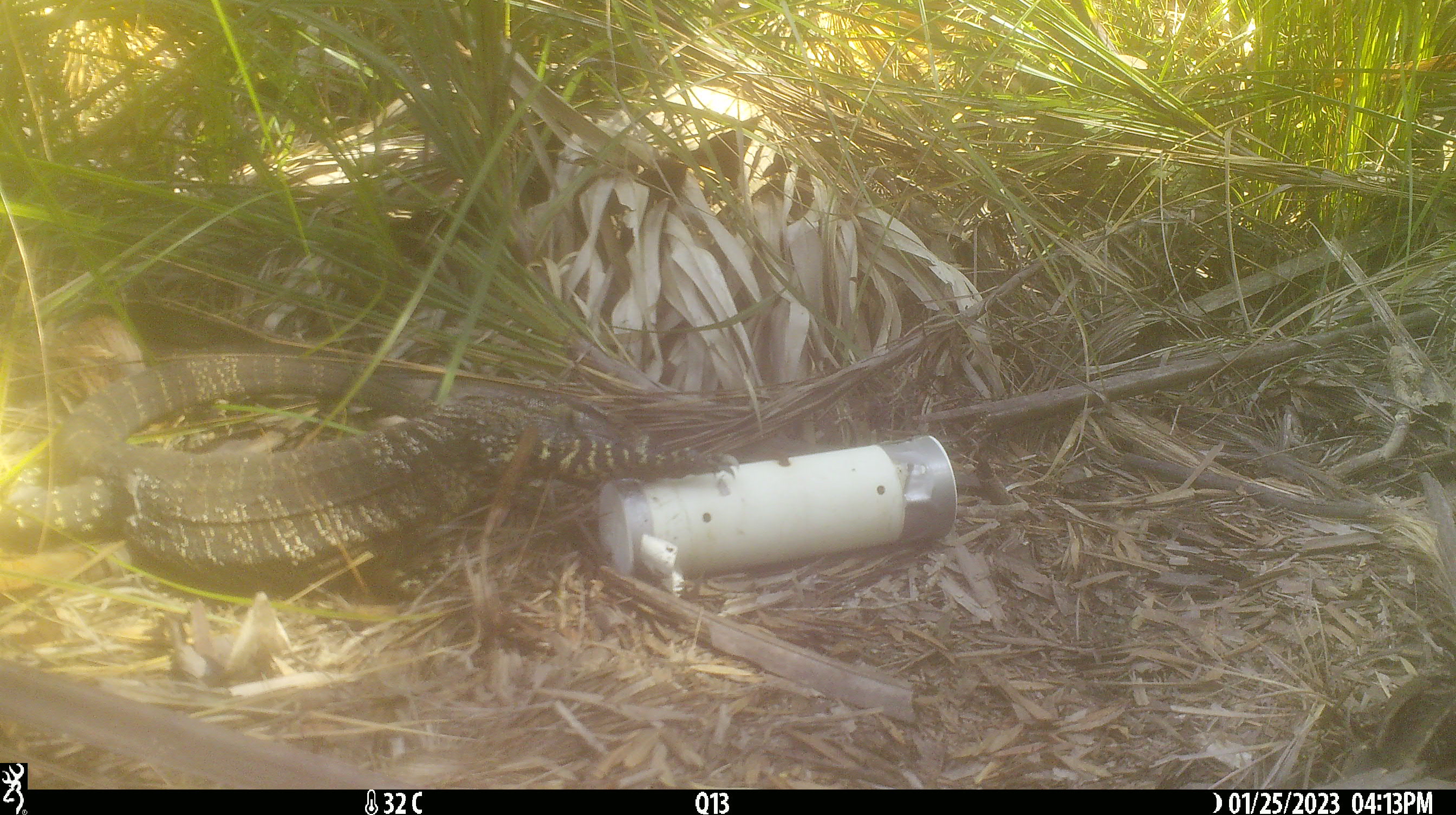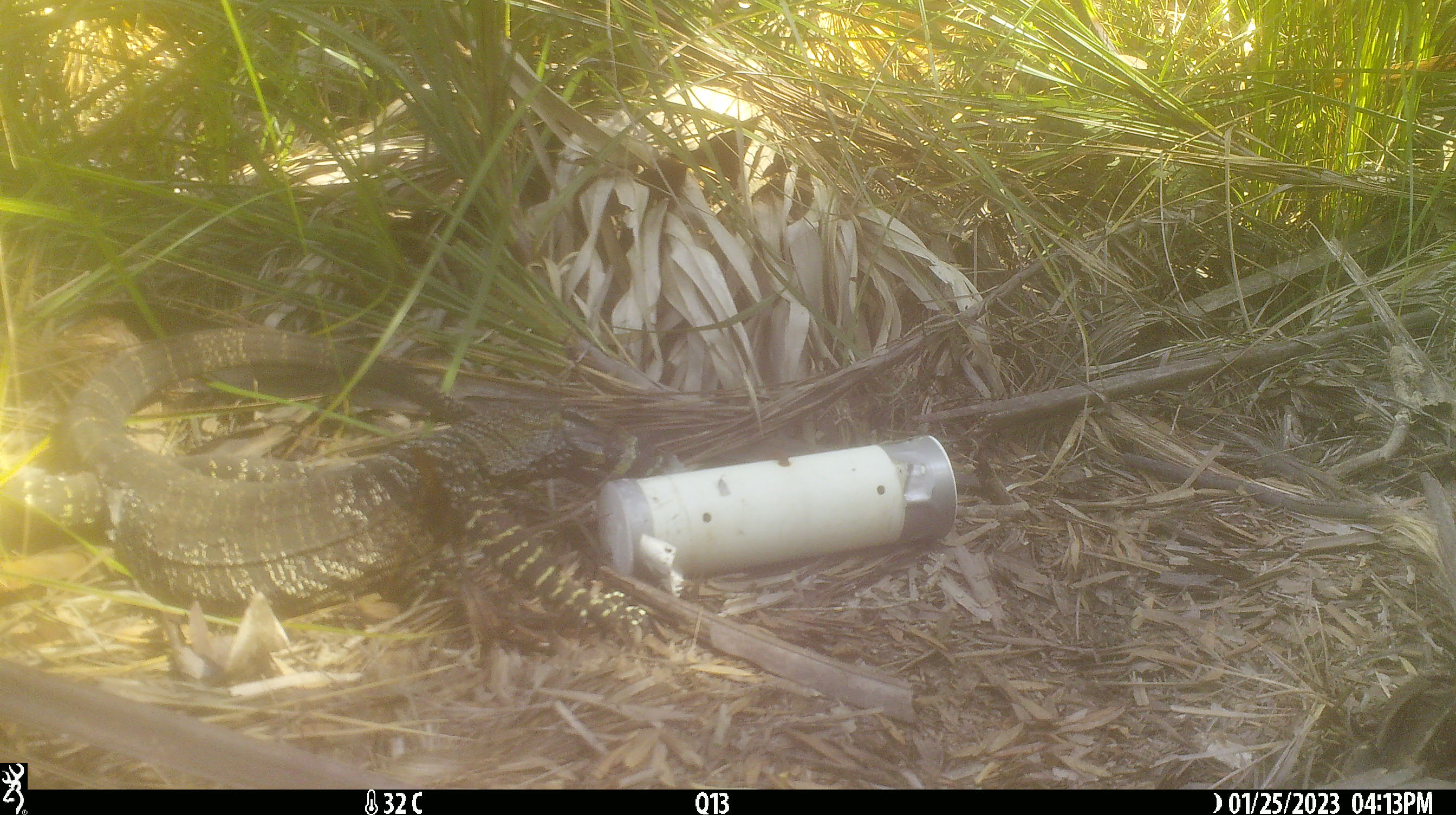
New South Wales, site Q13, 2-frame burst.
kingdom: Animalia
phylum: Chordata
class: Reptilia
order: Squamata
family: Varanidae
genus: Varanus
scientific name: Varanus varius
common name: lace monitor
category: goanna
Goanna (lace monitor) (Varanus varius).